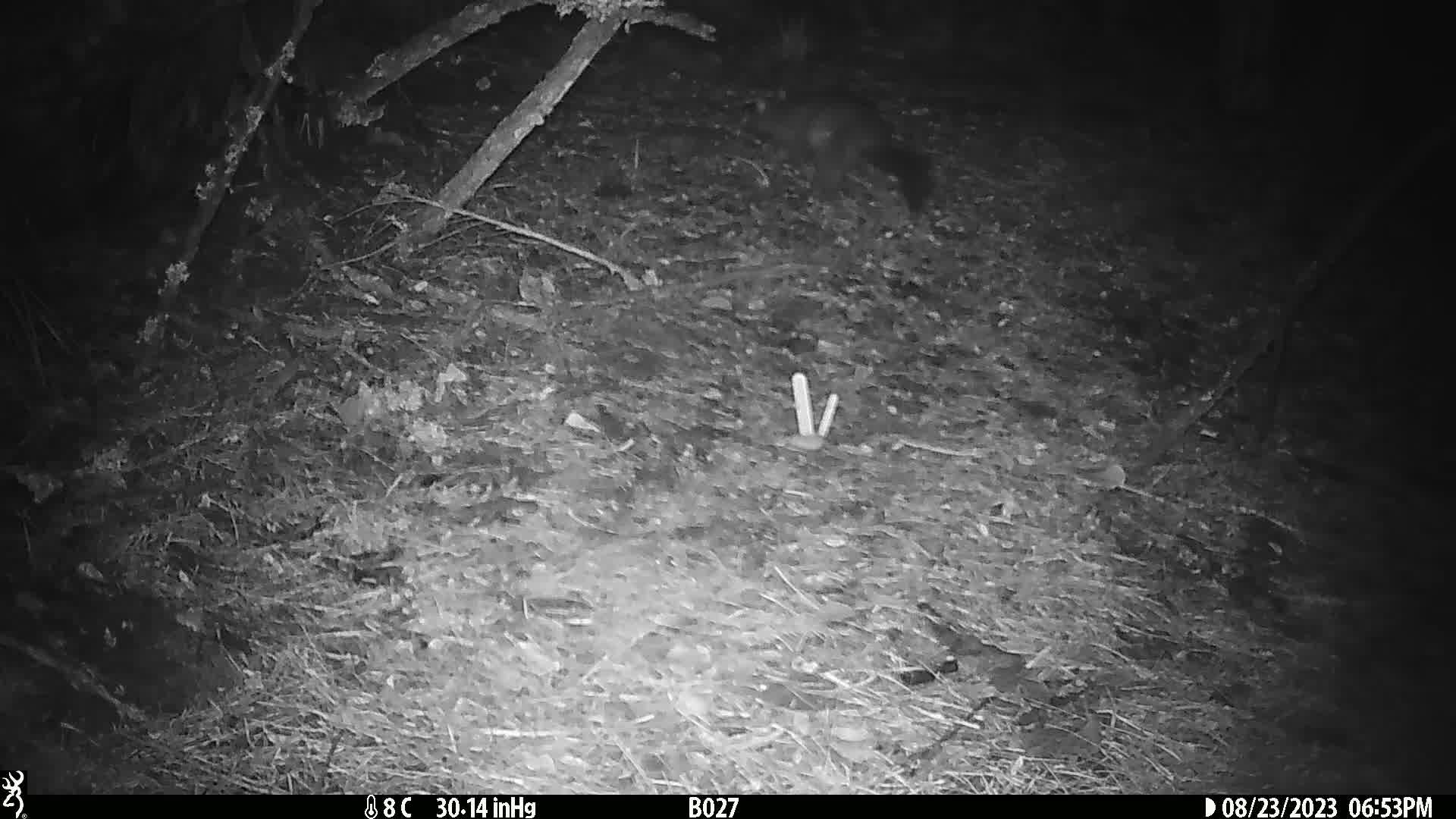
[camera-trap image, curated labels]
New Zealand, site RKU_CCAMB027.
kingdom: Animalia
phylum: Chordata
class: Mammalia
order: Diprotodontia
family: Phalangeridae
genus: Trichosurus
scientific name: Trichosurus vulpecula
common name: common brushtail possum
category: possum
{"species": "possum (common brushtail possum) (Trichosurus vulpecula)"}